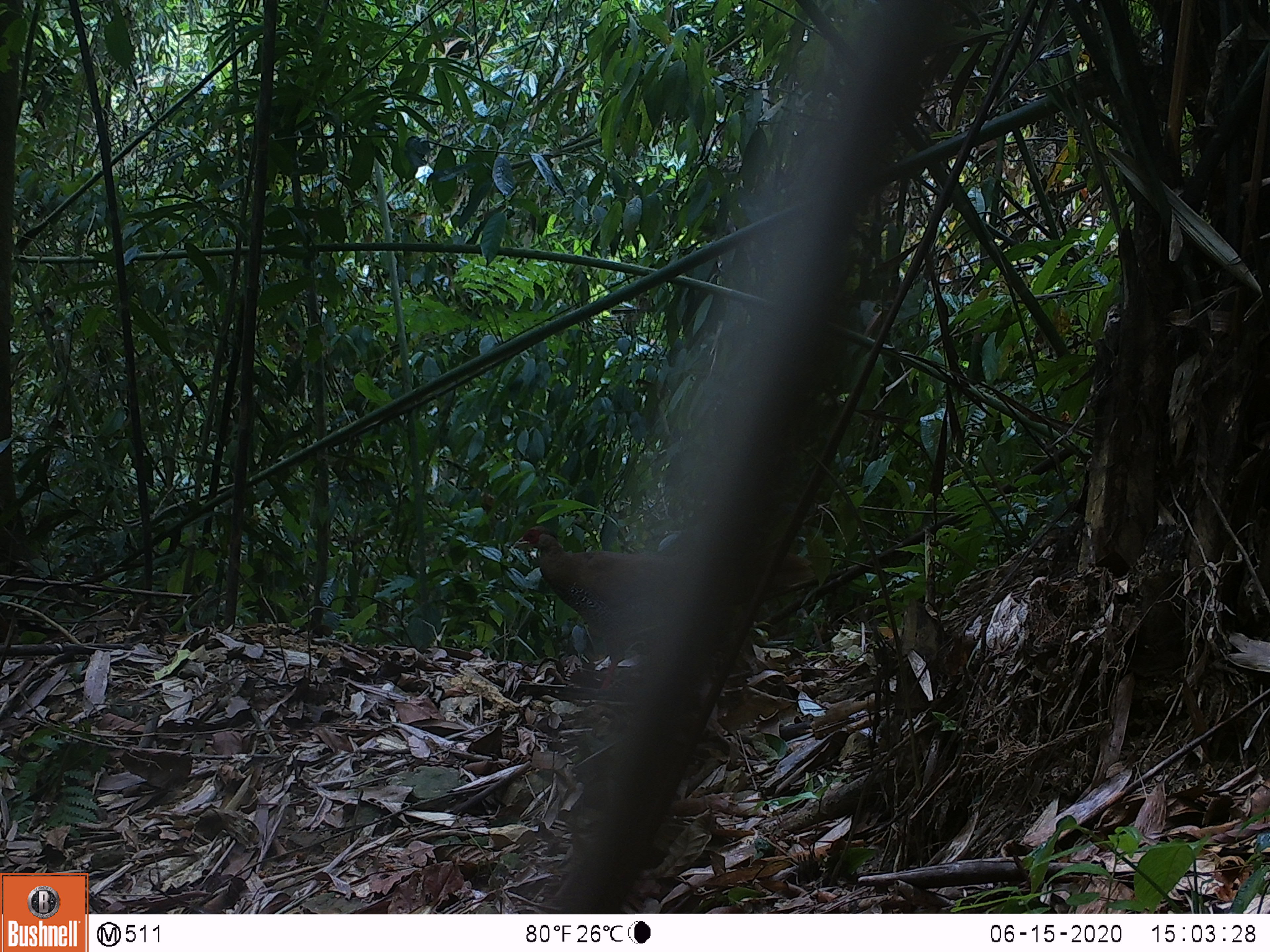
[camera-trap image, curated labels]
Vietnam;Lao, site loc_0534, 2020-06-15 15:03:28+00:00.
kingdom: Animalia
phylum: Chordata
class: Aves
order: Galliformes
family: Phasianidae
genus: Lophura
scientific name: Lophura nycthemera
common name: silver pheasant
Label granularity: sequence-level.